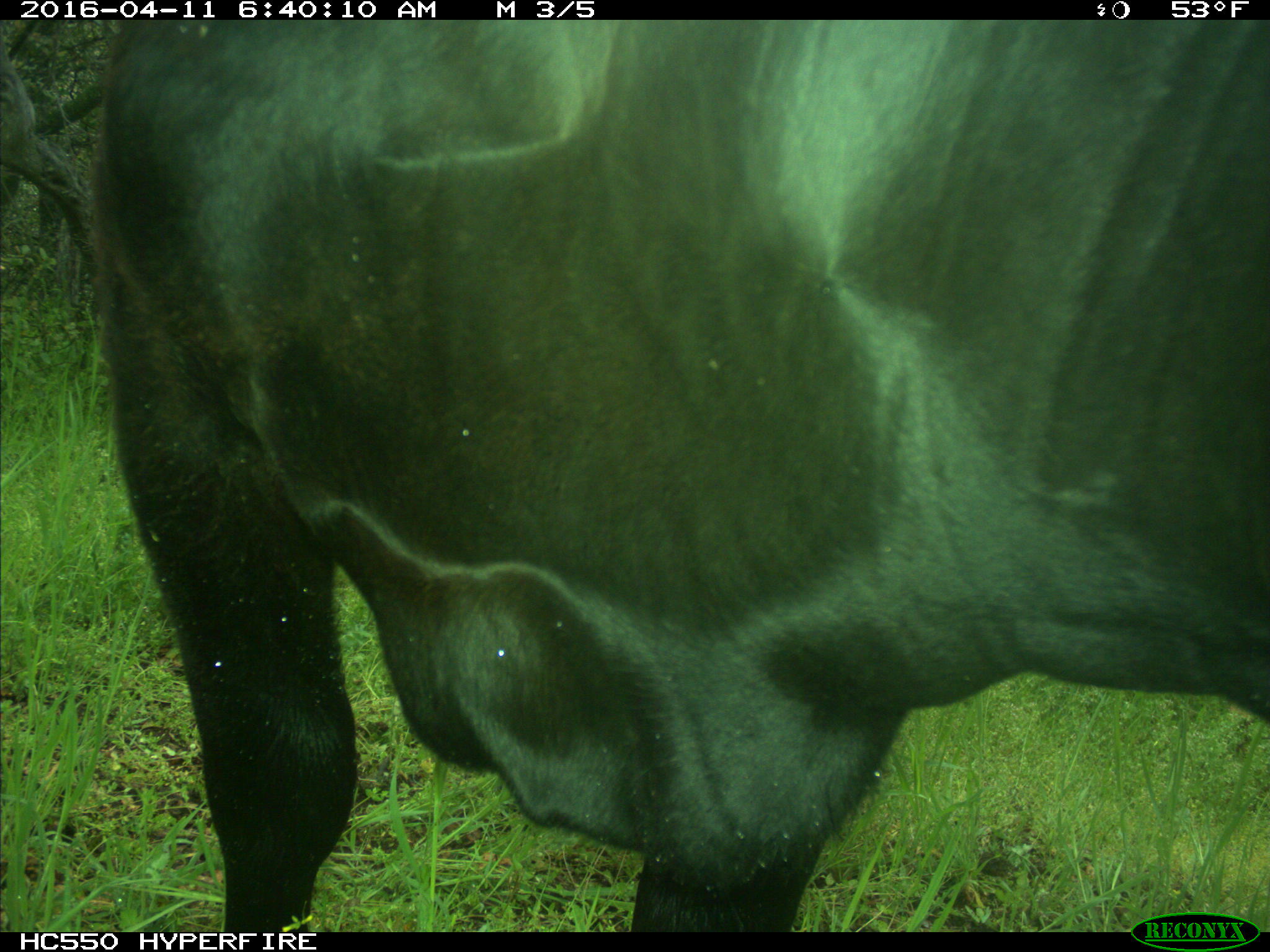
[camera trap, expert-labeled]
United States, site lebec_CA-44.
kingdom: Animalia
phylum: Chordata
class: Mammalia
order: Artiodactyla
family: Bovidae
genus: Bos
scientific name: Bos taurus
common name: domestic cow